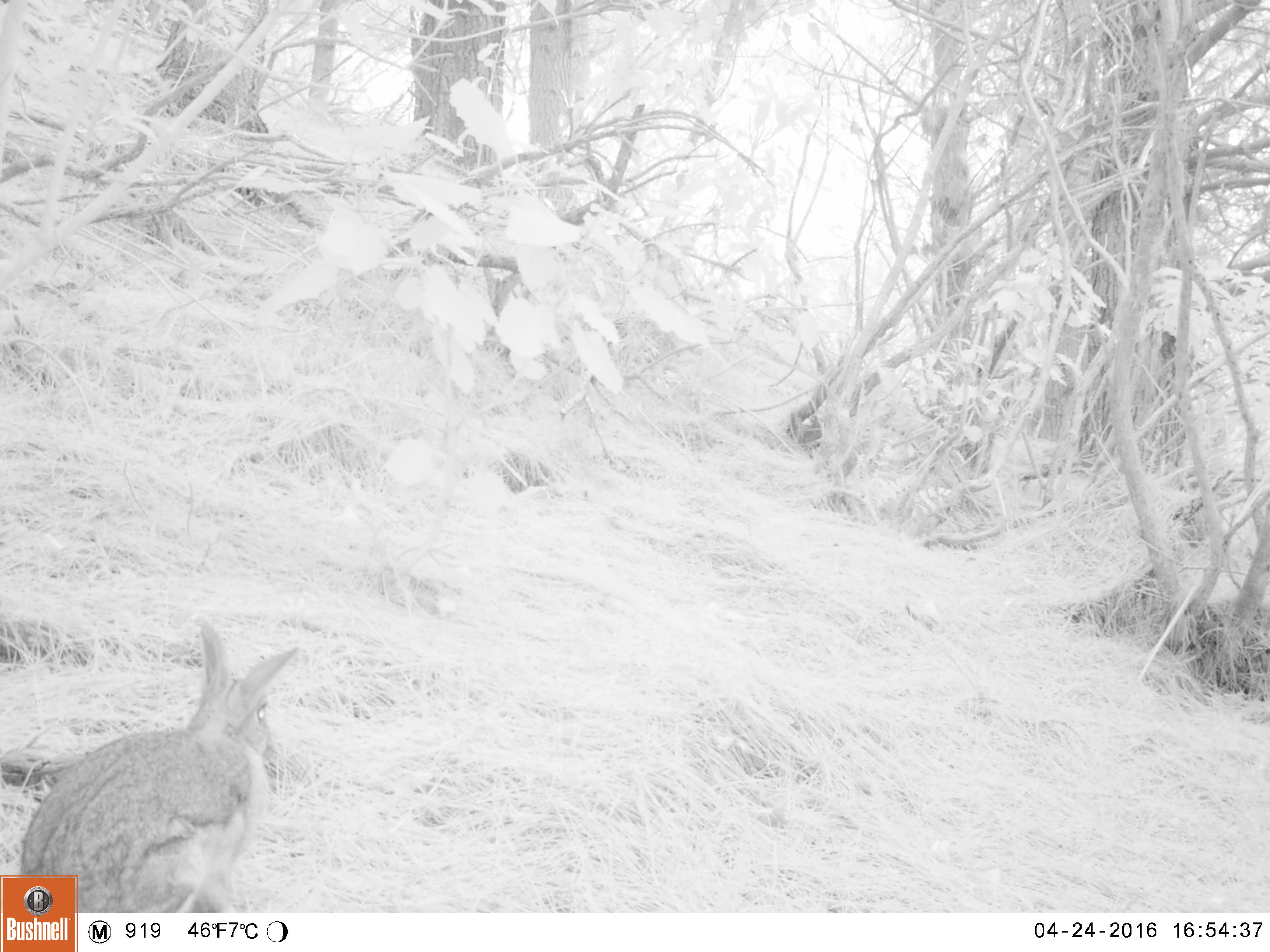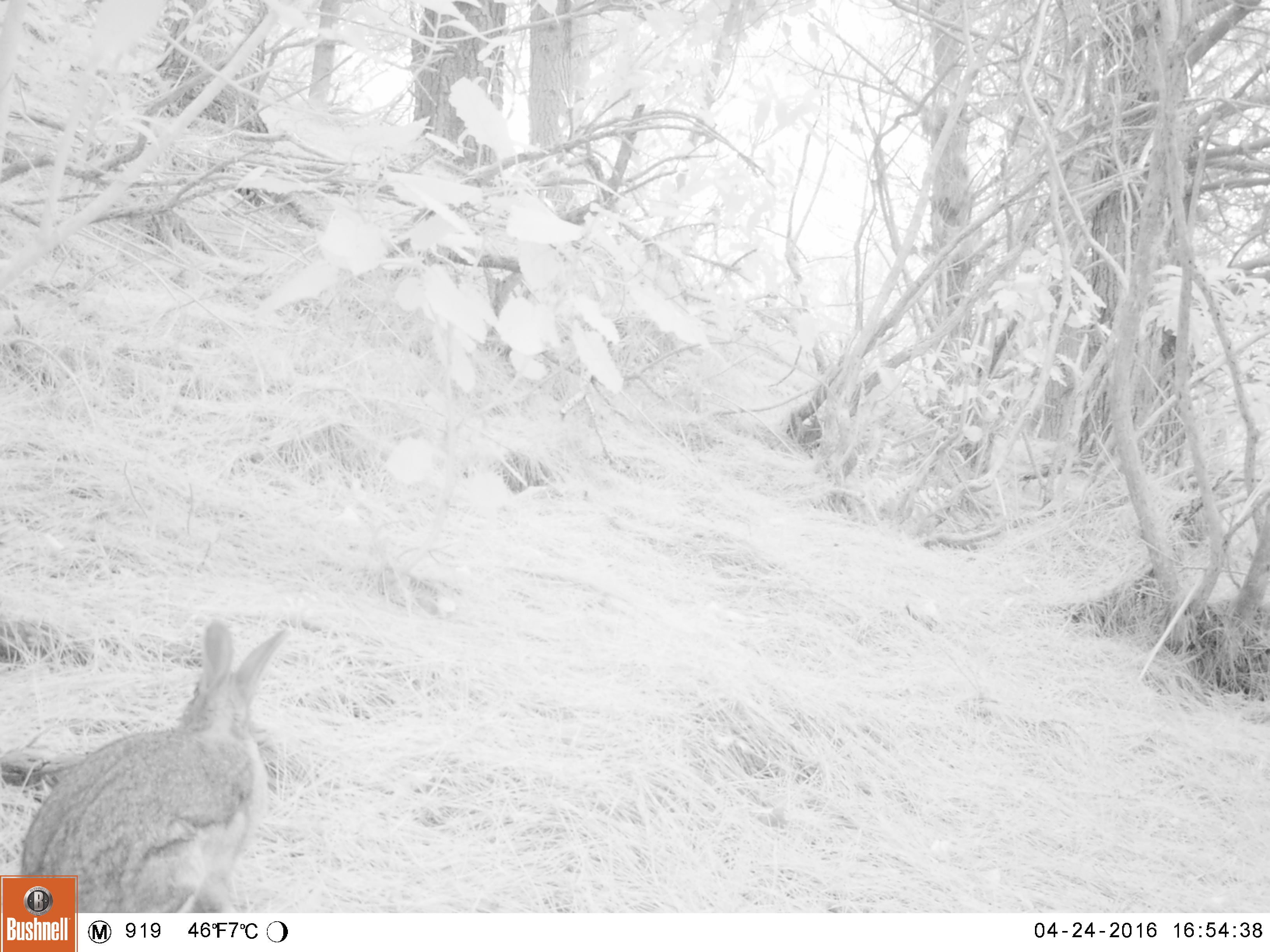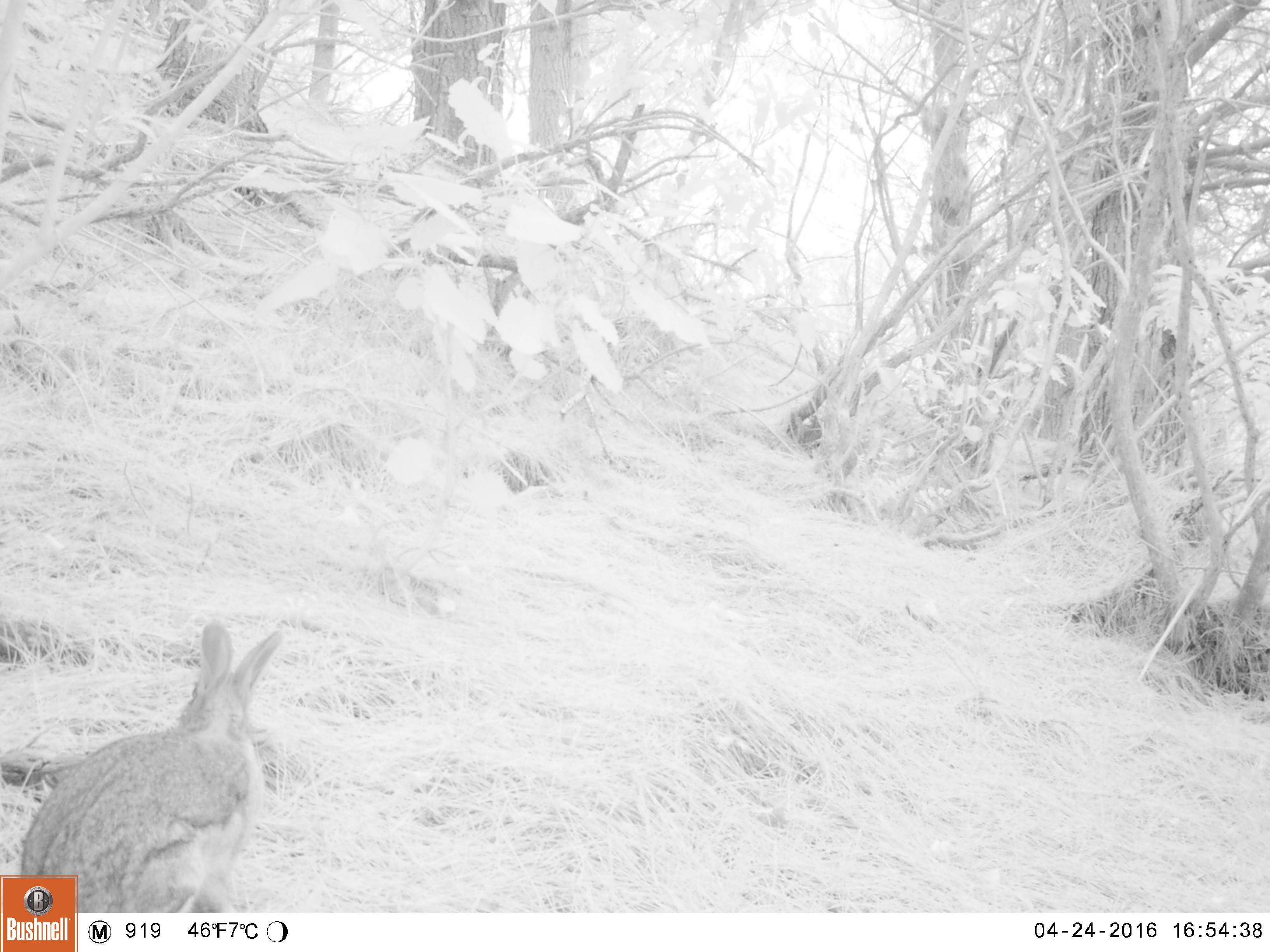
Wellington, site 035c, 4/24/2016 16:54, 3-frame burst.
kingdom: Animalia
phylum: Chordata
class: Mammalia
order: Lagomorpha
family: Leporidae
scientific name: Leporidae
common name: rabbit